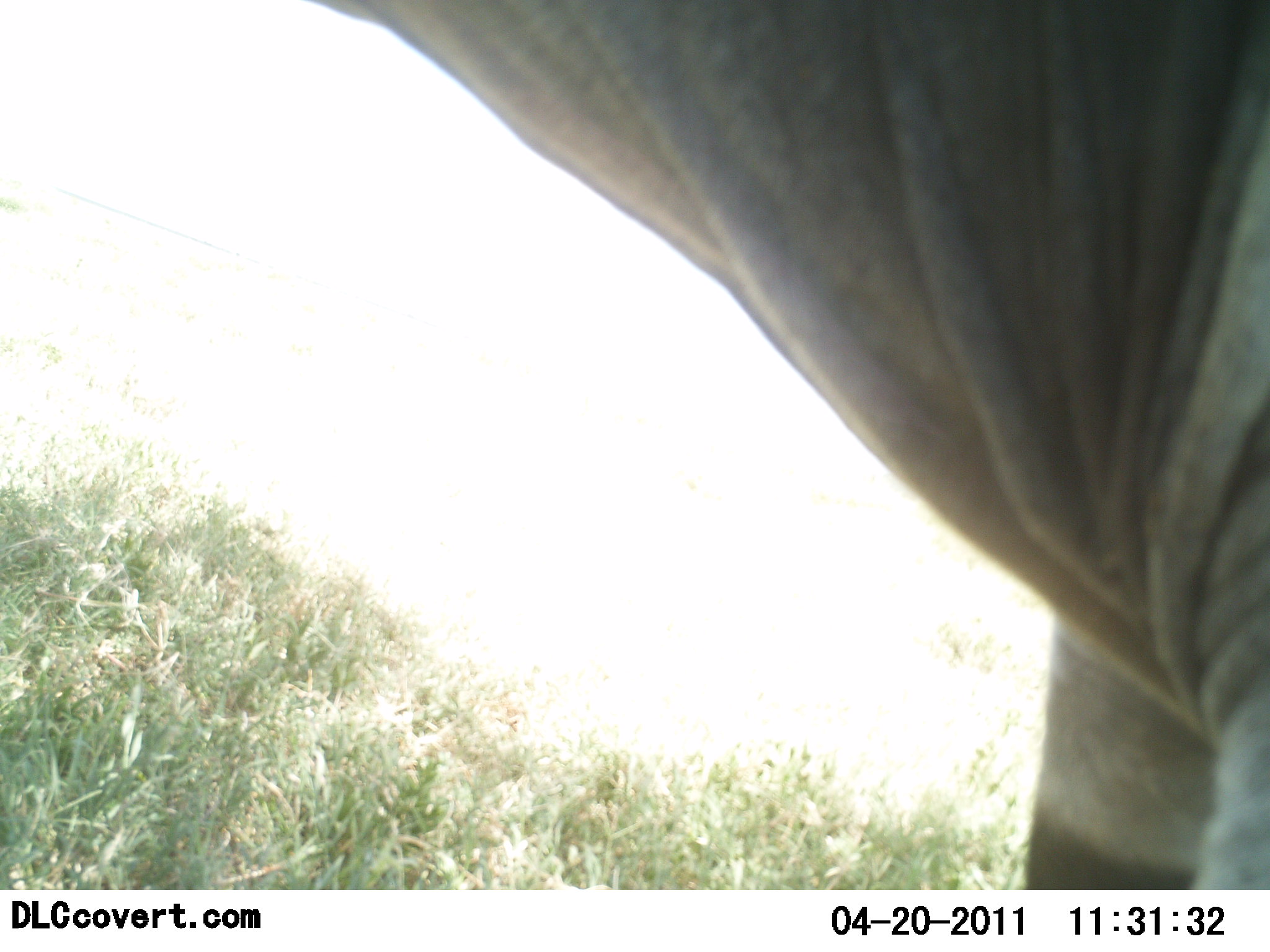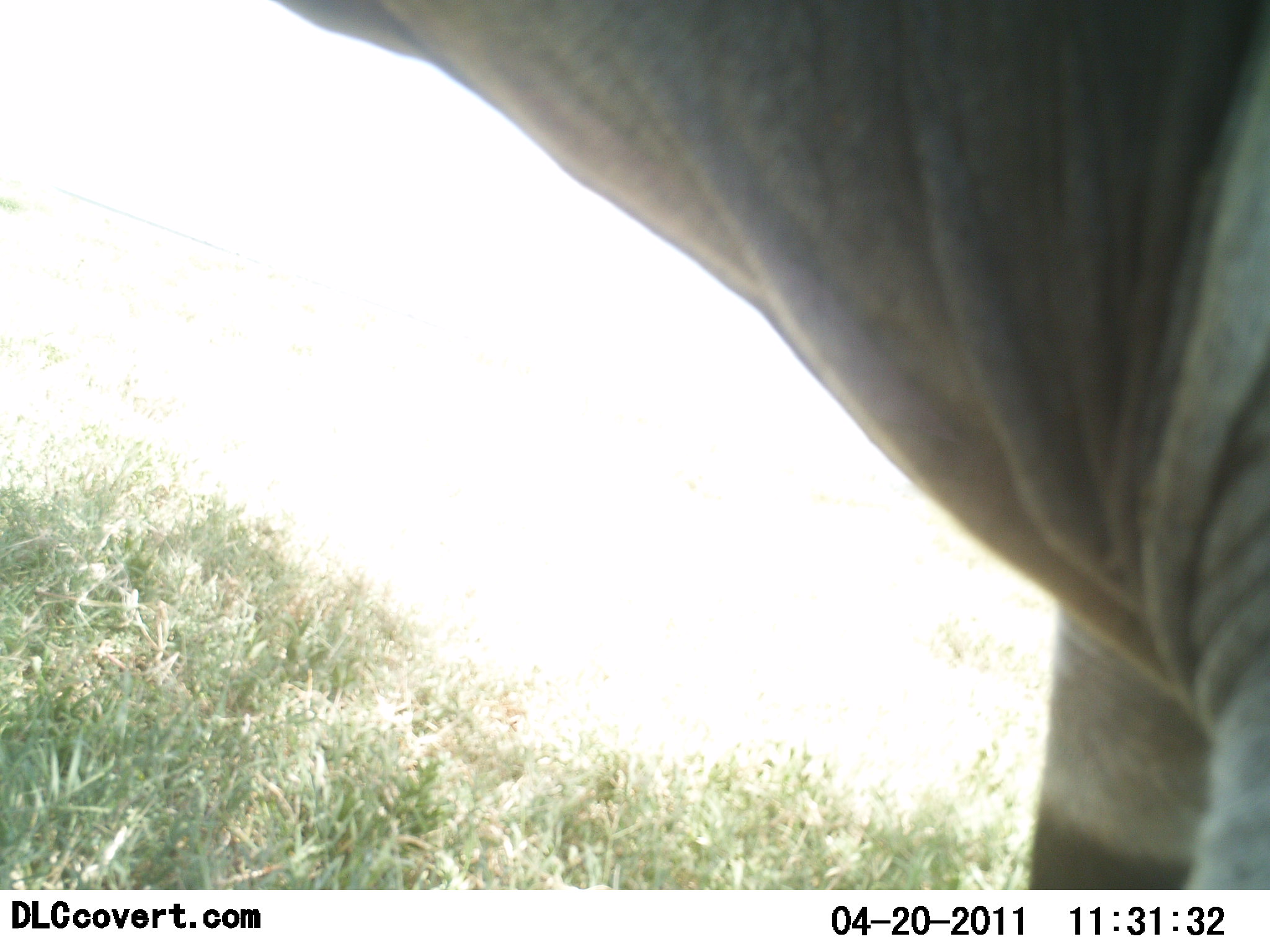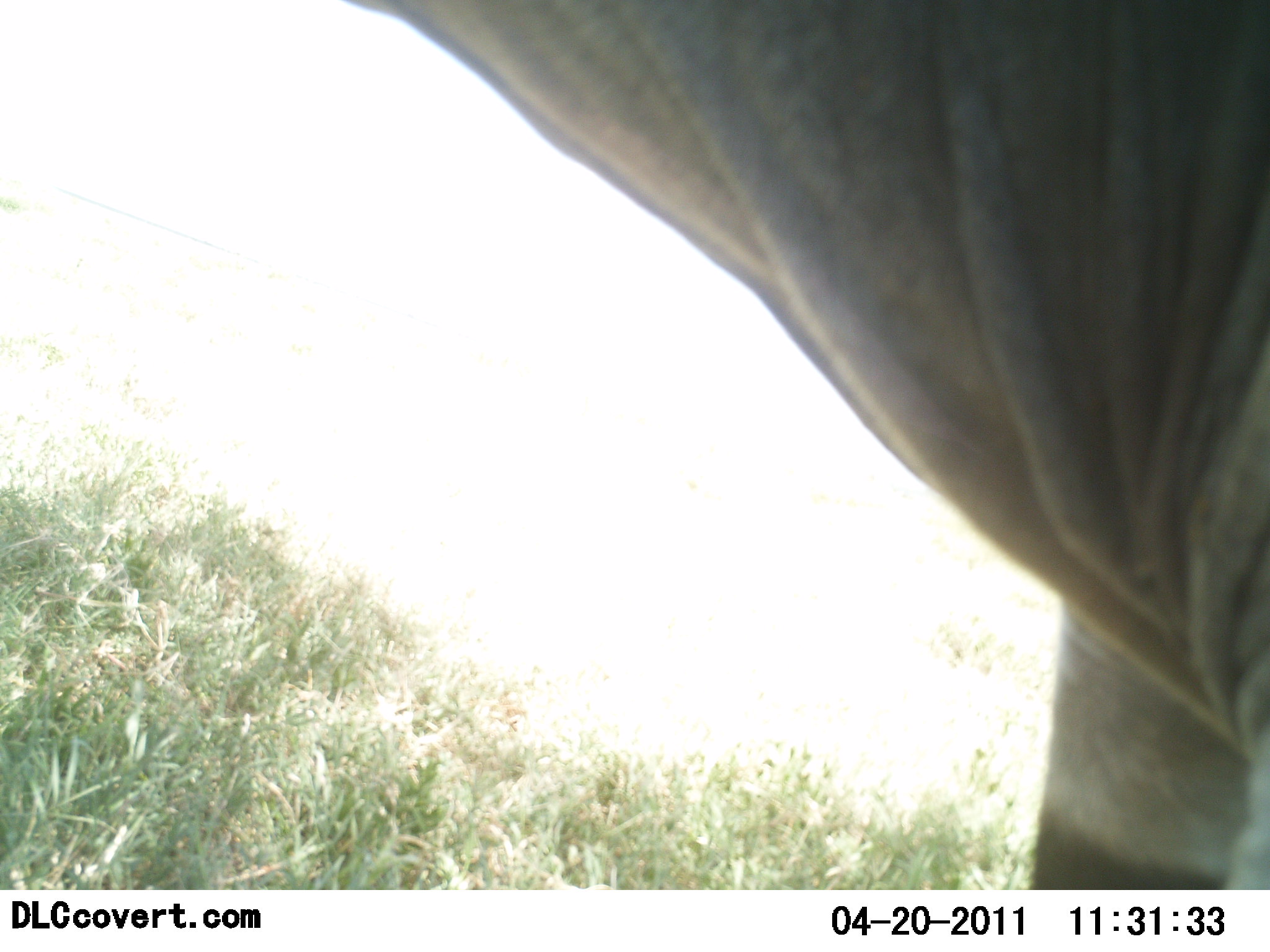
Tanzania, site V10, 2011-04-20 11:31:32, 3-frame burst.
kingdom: Animalia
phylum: Chordata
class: Mammalia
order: Artiodactyla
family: Bovidae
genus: Damaliscus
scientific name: Damaliscus lunatus jimela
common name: topi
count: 1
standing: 100%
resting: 0%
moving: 0%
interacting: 0%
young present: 0%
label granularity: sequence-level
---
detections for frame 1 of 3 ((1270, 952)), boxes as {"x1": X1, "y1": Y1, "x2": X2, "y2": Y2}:
animal: {"x1": 298, "y1": 2, "x2": 1270, "y2": 889}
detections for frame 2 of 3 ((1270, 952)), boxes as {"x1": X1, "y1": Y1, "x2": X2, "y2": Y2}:
animal: {"x1": 272, "y1": 1, "x2": 1270, "y2": 888}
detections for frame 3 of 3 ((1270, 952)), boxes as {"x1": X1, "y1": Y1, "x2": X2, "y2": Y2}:
animal: {"x1": 349, "y1": 0, "x2": 1270, "y2": 893}